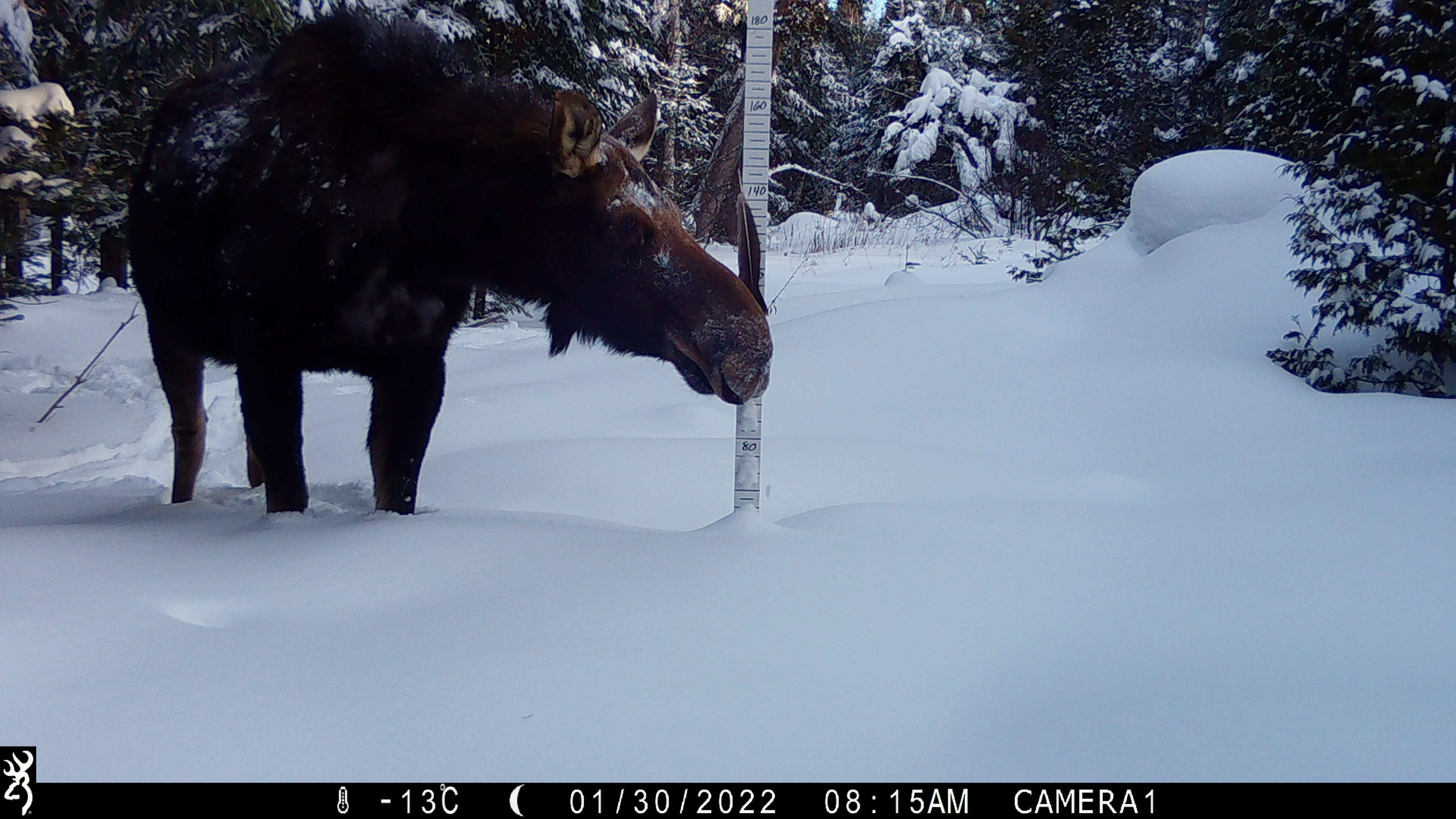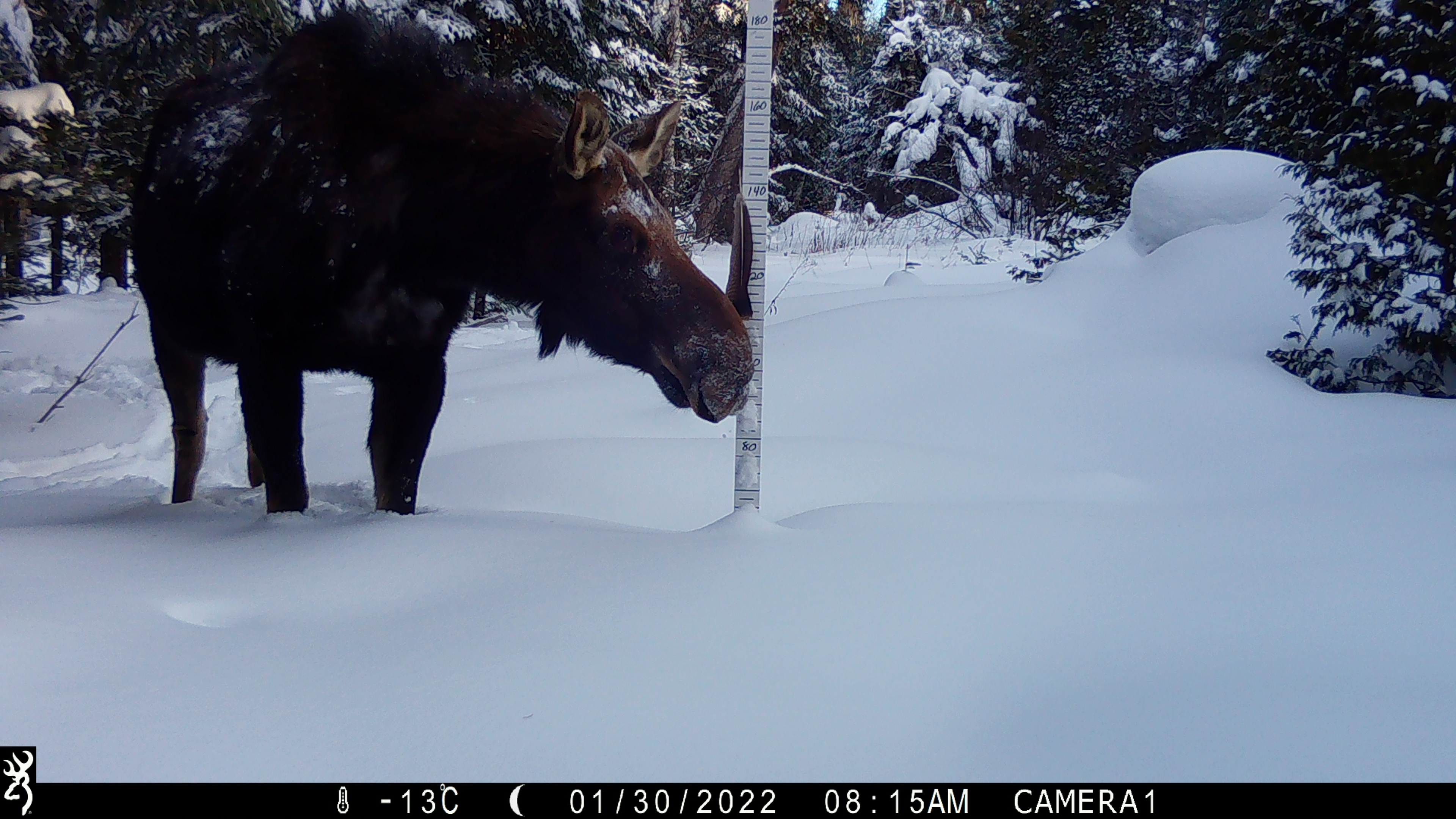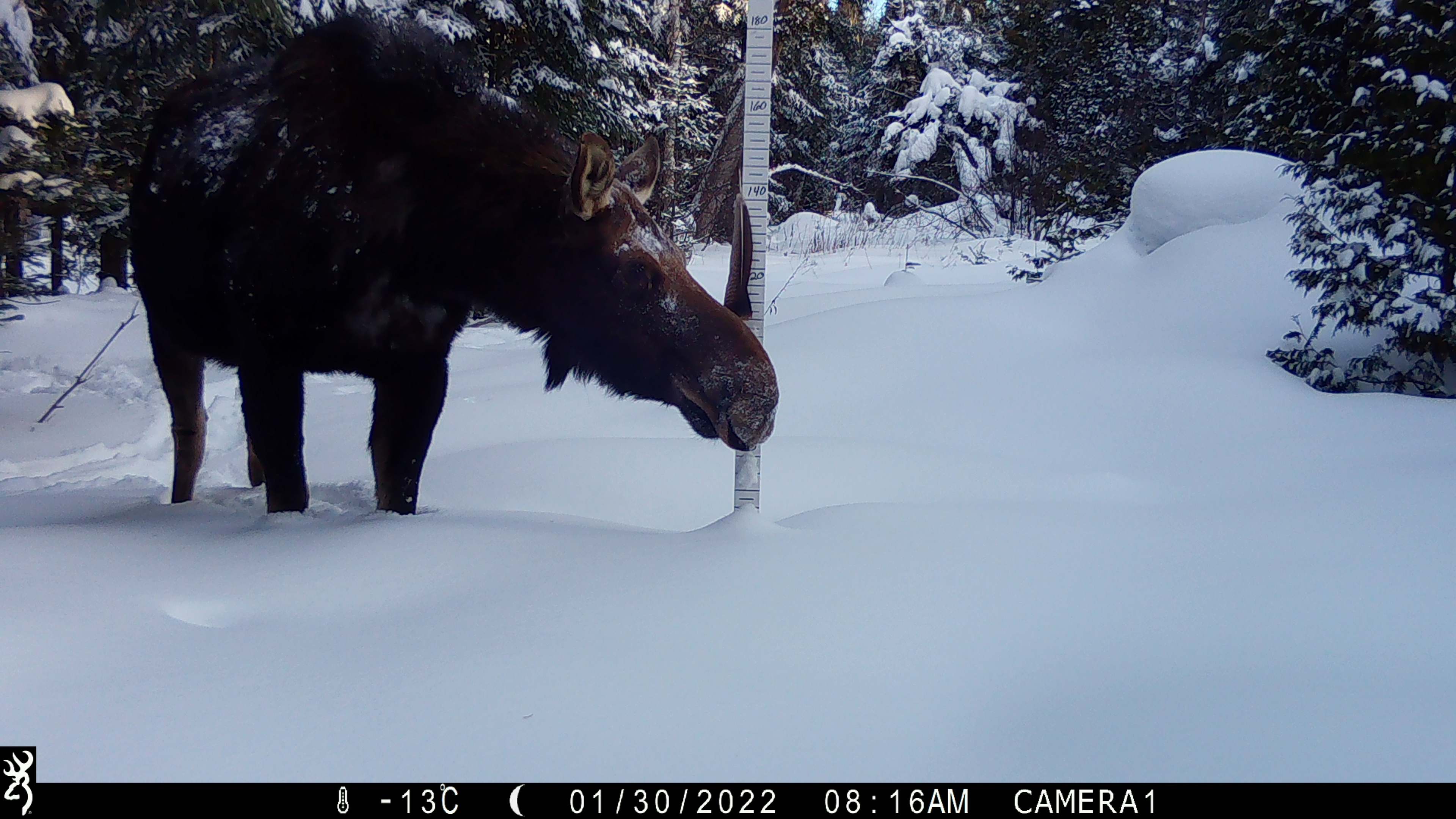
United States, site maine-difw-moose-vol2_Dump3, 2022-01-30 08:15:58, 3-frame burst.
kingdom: Animalia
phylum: Chordata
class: Mammalia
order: Artiodactyla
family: Cervidae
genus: Alces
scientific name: Alces alces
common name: moose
Moose (Alces alces).